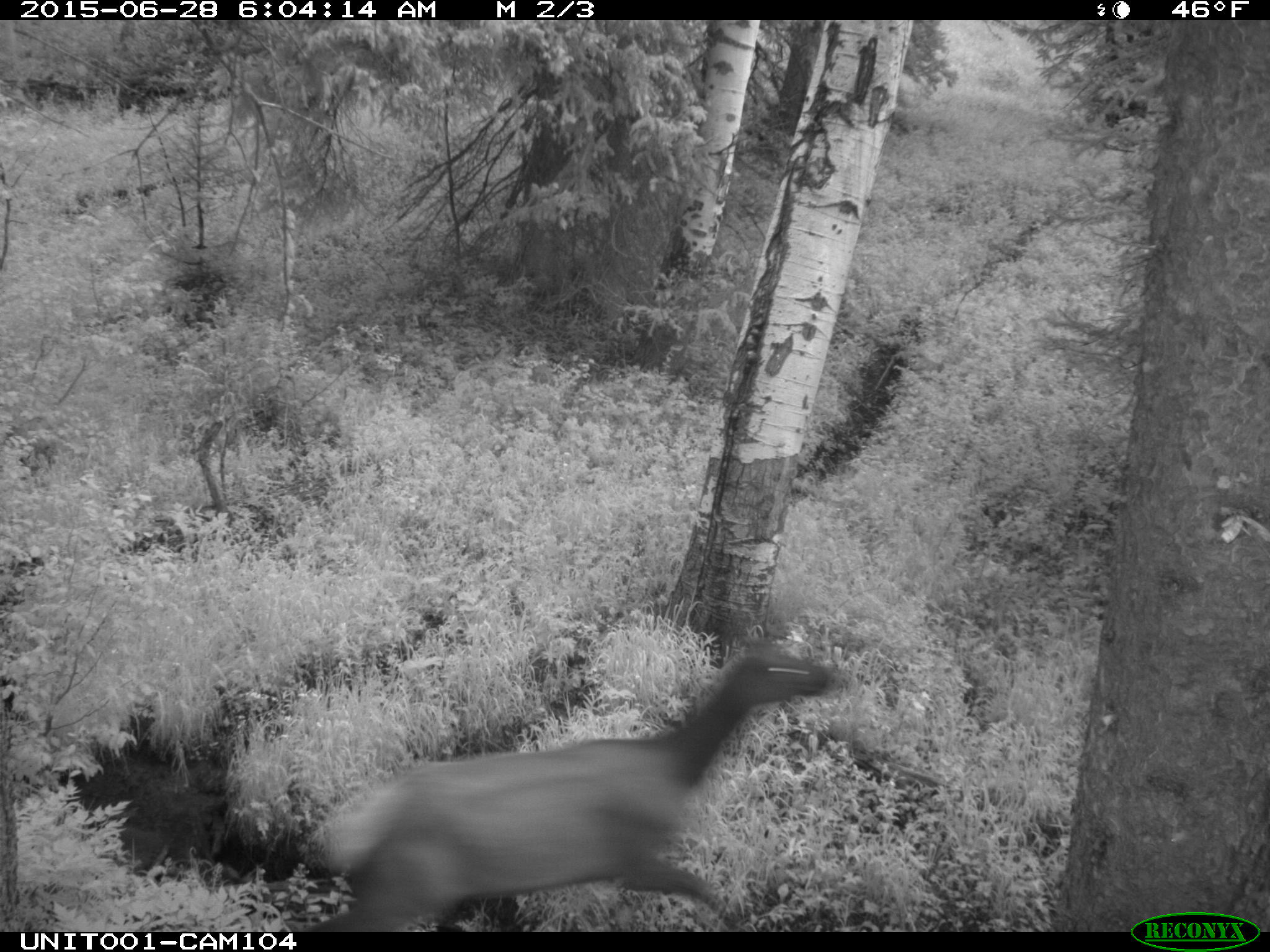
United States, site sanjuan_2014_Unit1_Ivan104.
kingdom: Animalia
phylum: Chordata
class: Mammalia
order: Artiodactyla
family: Cervidae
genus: Cervus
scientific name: Cervus elaphus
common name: red deer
Cervus elaphus (red deer).